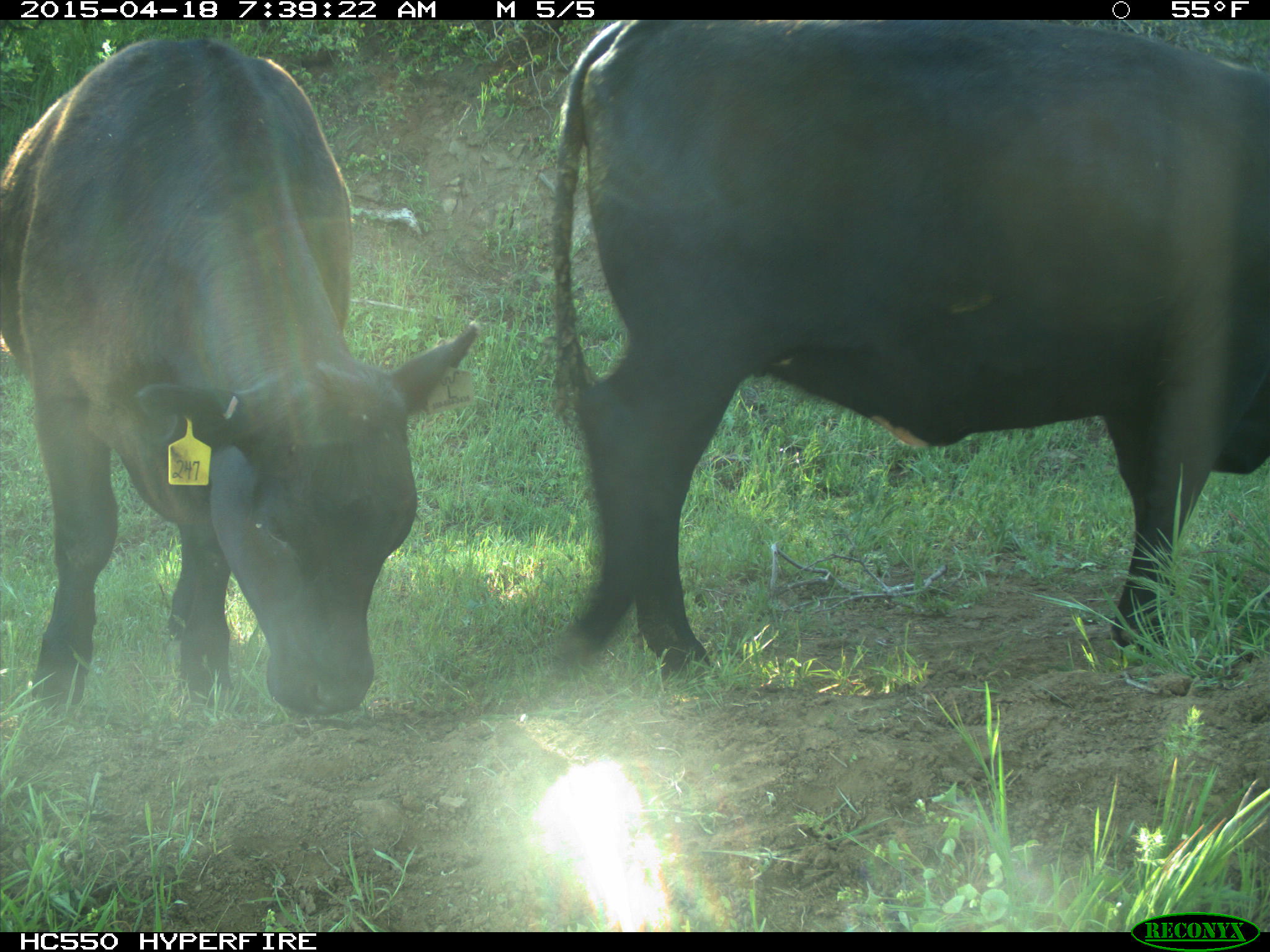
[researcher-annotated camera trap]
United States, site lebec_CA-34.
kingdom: Animalia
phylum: Chordata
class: Mammalia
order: Artiodactyla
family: Bovidae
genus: Bos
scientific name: Bos taurus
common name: domestic cow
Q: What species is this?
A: Bos taurus (domestic cow).